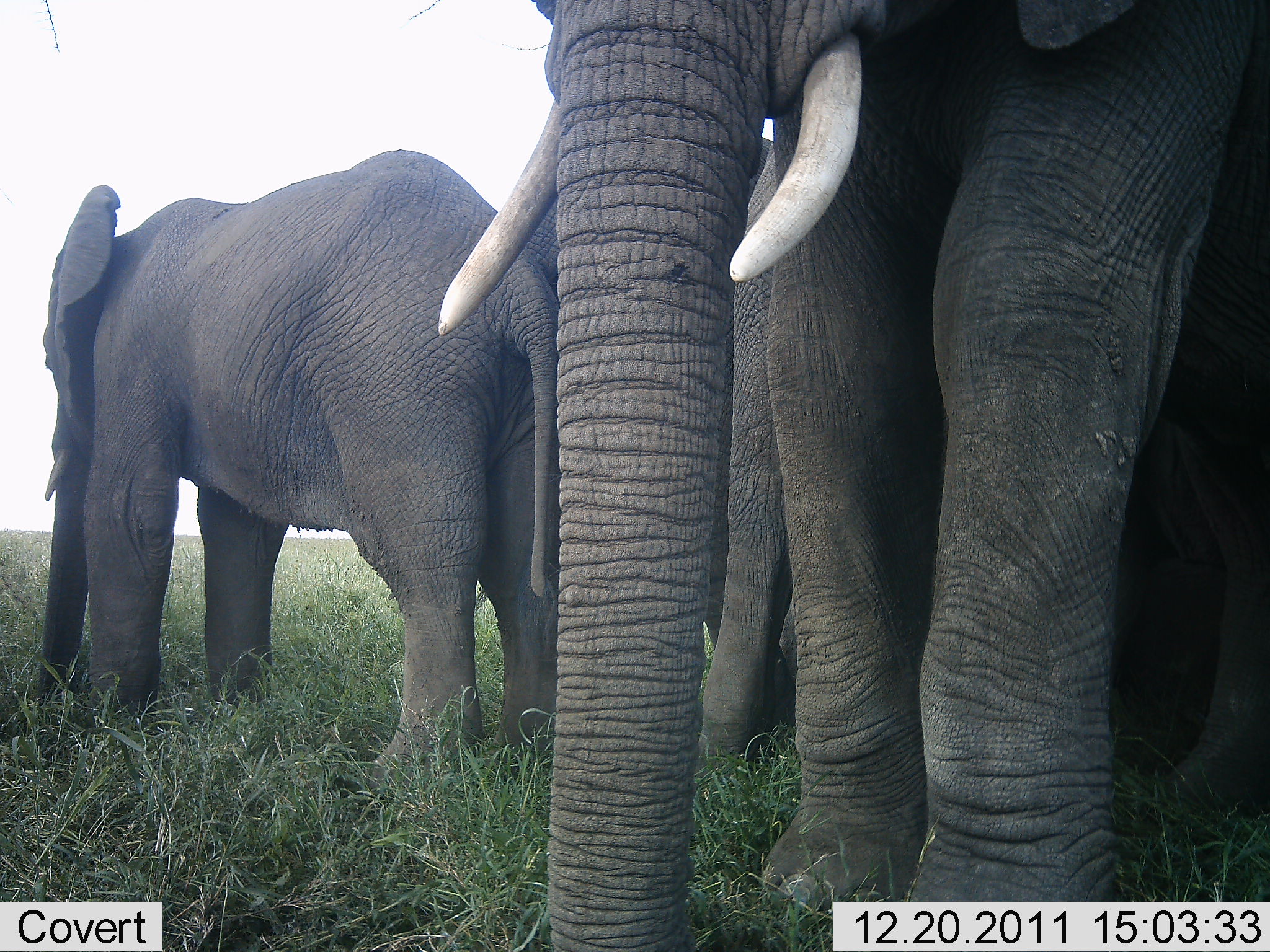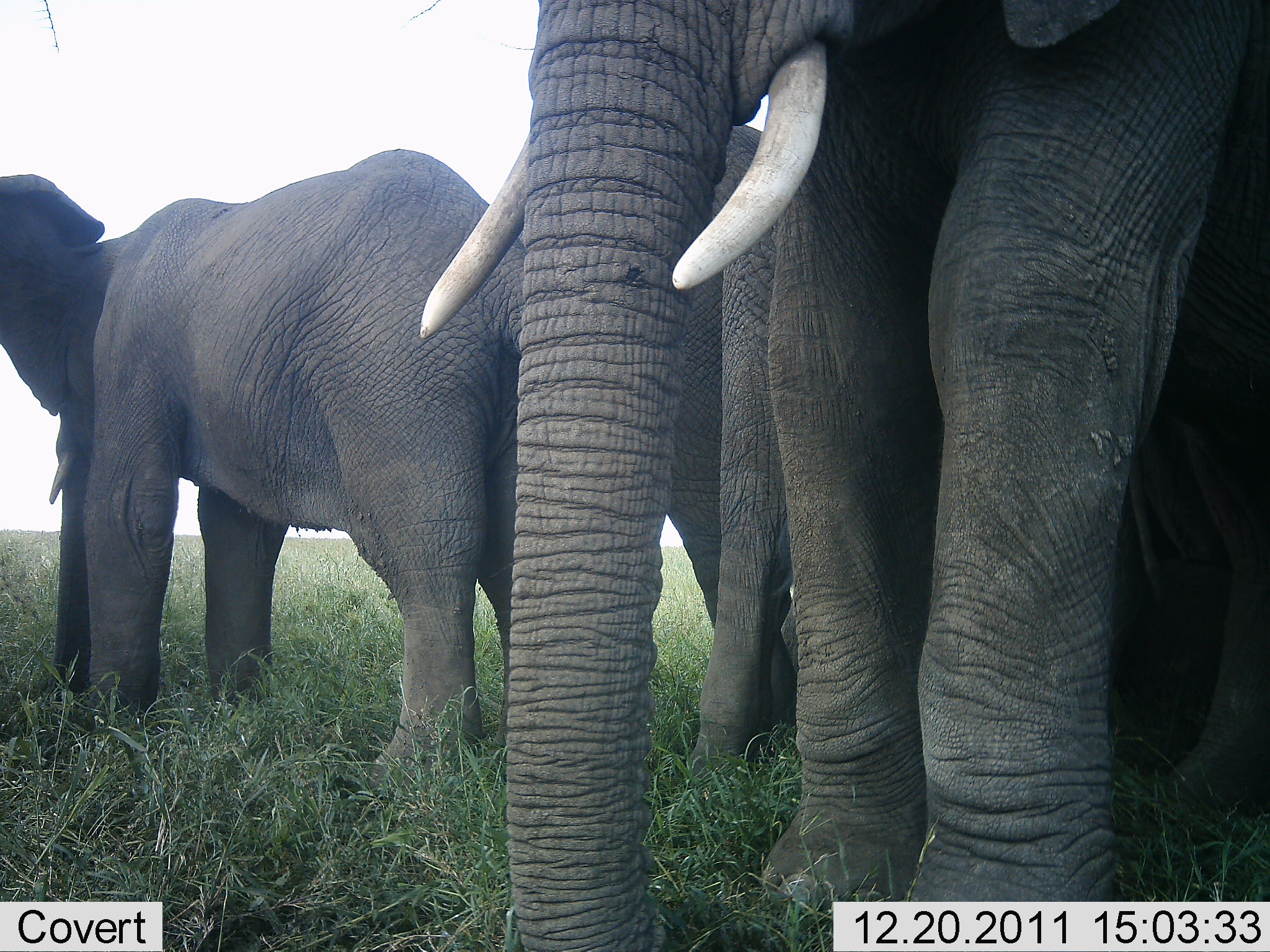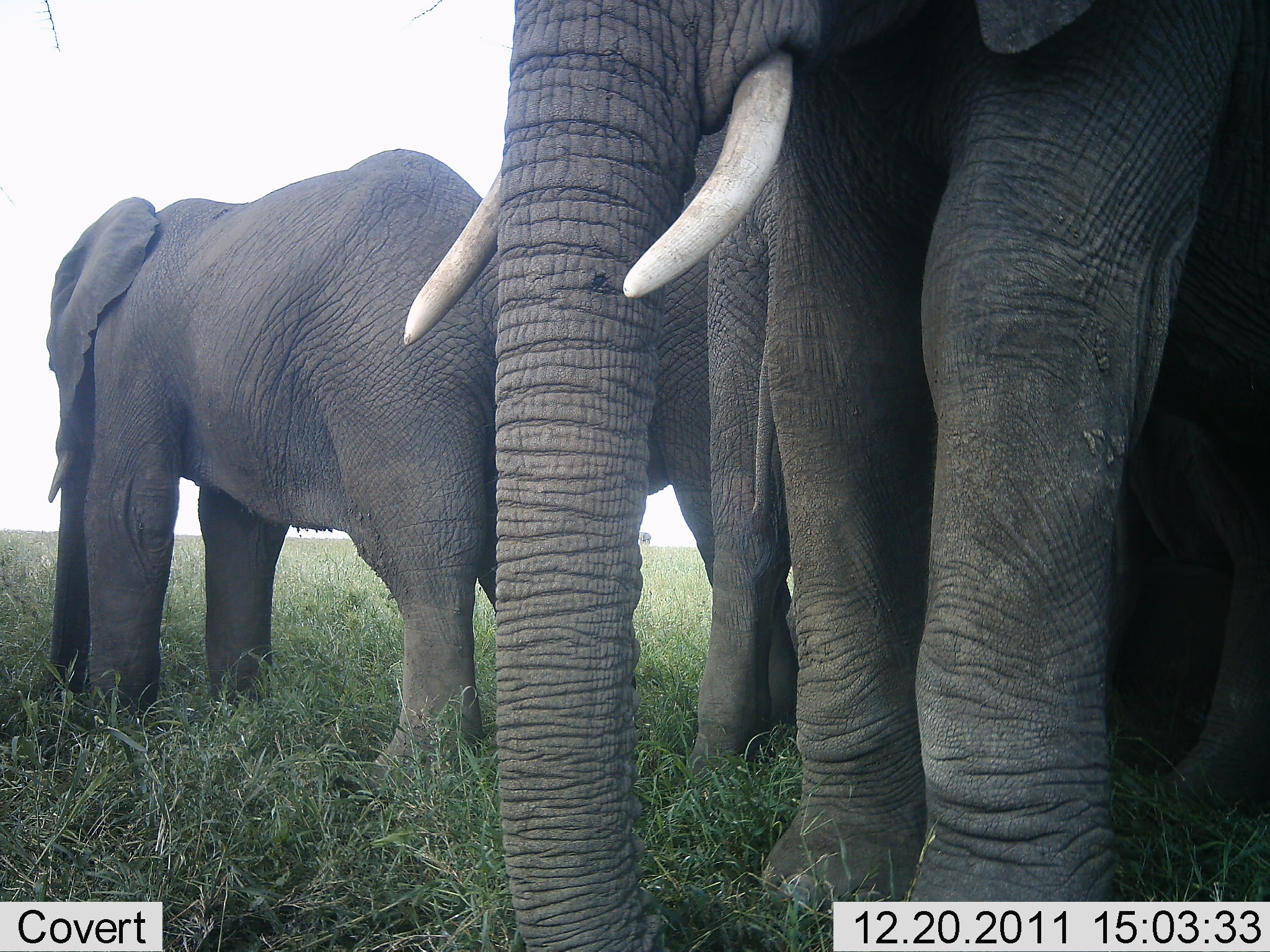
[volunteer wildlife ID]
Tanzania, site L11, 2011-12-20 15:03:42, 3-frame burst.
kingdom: Animalia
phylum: Chordata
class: Mammalia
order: Proboscidea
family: Elephantidae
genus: Loxodonta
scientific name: Loxodonta africana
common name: african bush elephant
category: elephant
Elephant (african bush elephant) (Loxodonta africana), count 3. Behavior (volunteer vote fractions): standing 93%, resting 0%, moving 0%, interacting 7%. Young present (vote fraction): 7%. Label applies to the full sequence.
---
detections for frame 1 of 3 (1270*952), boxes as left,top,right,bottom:
animal: 24,148,547,811
group: 438,0,1270,950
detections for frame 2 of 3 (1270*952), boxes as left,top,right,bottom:
animal: 0,143,591,858
group: 414,5,1270,952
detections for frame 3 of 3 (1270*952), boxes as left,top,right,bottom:
animal: 41,144,526,819
group: 401,0,1270,952